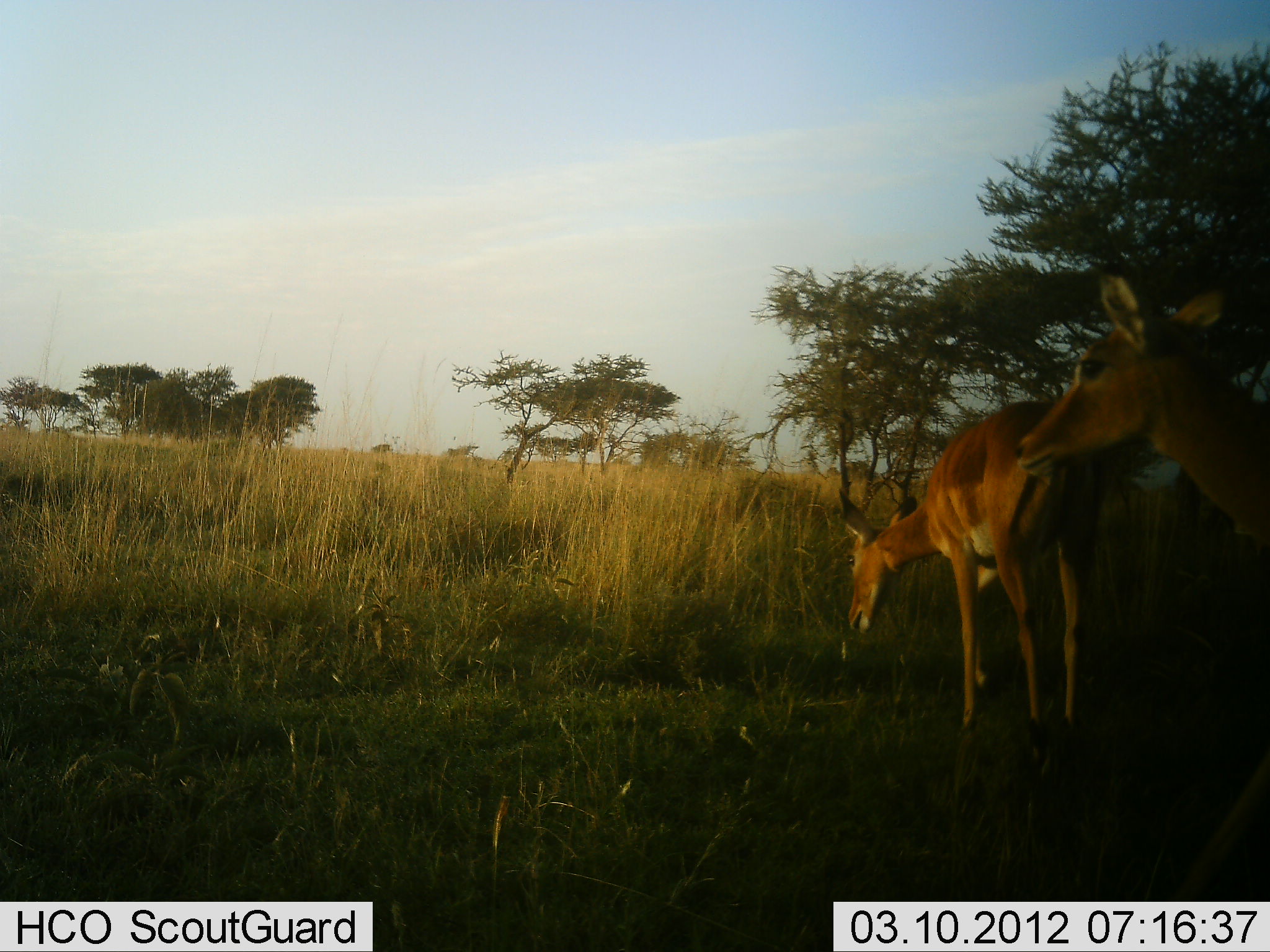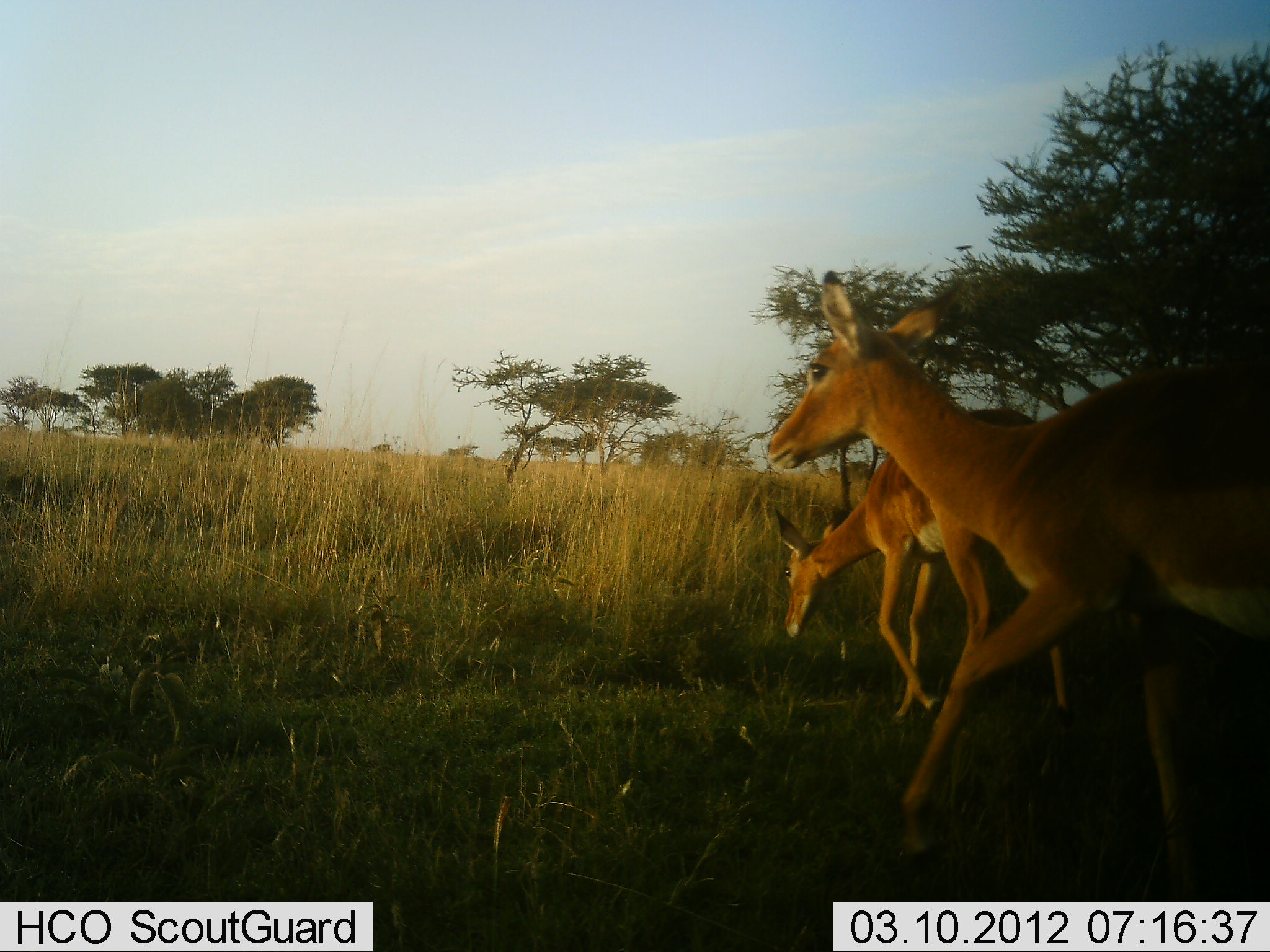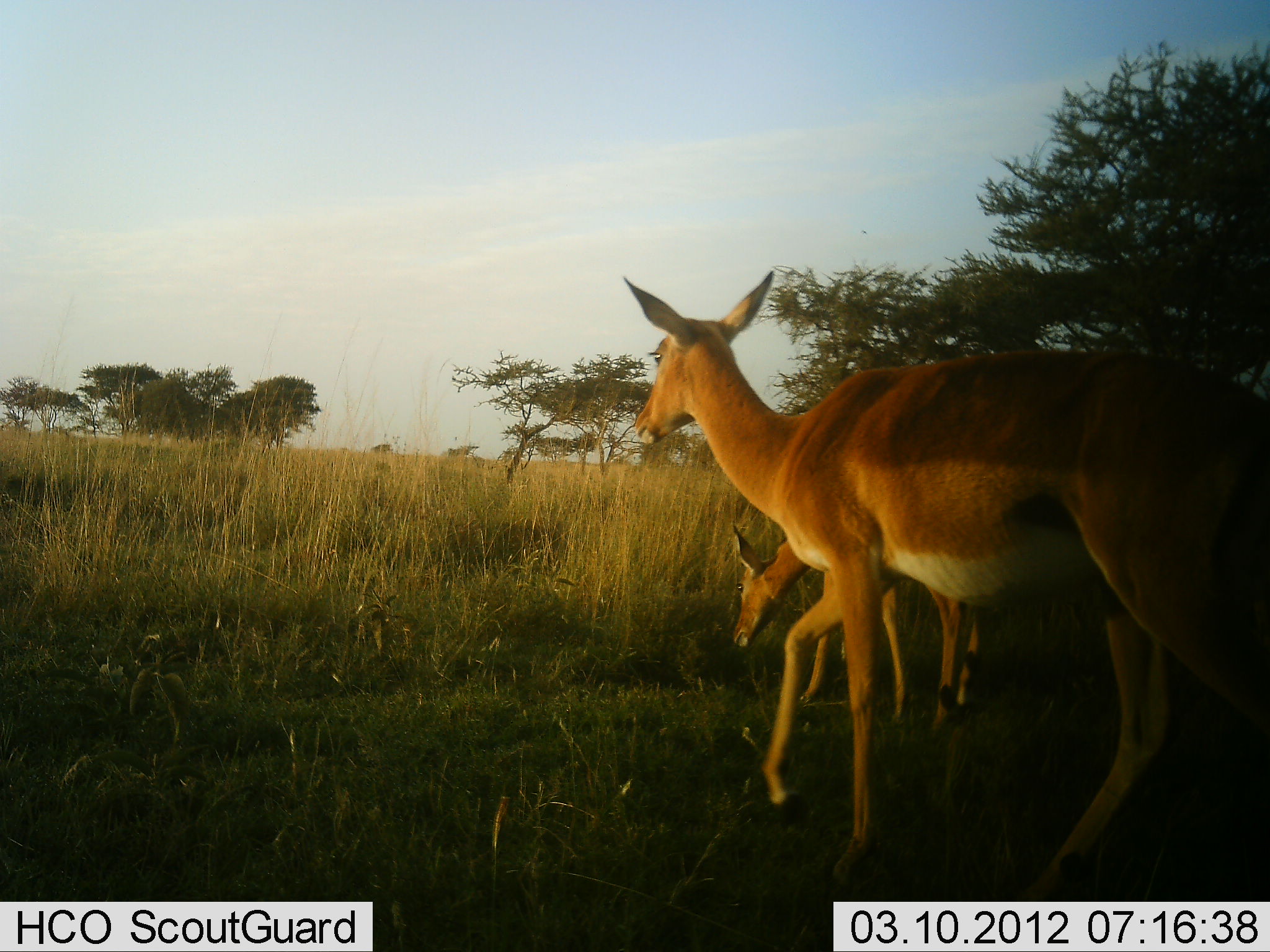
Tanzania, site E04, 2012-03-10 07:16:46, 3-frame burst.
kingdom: Animalia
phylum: Chordata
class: Mammalia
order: Artiodactyla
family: Bovidae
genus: Aepyceros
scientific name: Aepyceros melampus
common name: impala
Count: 2.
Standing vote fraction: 11%.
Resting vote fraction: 0%.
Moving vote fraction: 95%.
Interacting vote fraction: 0%.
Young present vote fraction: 5%.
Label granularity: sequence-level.